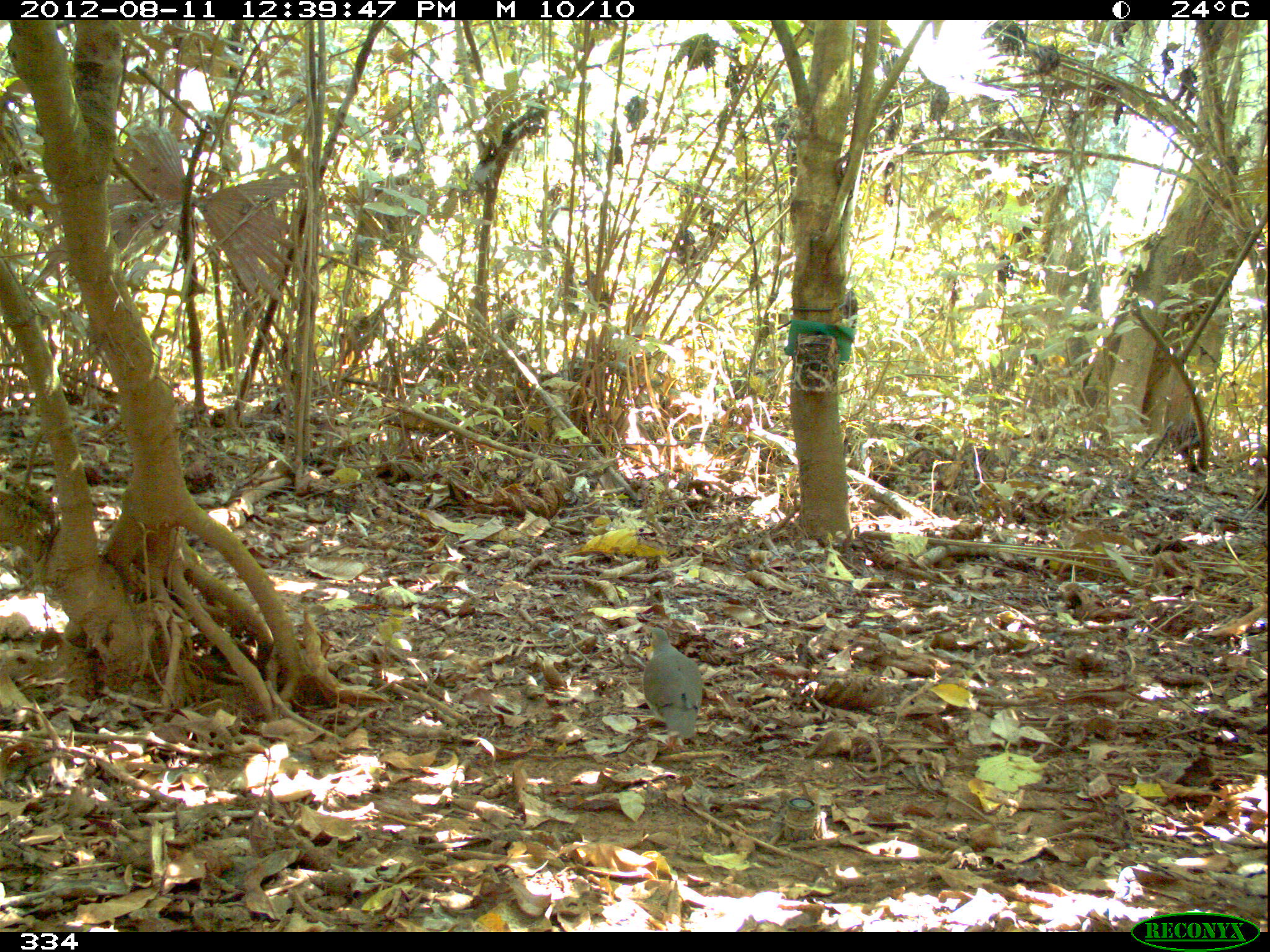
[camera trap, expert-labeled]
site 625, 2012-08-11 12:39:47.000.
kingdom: Animalia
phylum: Chordata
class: Aves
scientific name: Aves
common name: bird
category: unknown bird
Unknown bird (bird) (Aves).